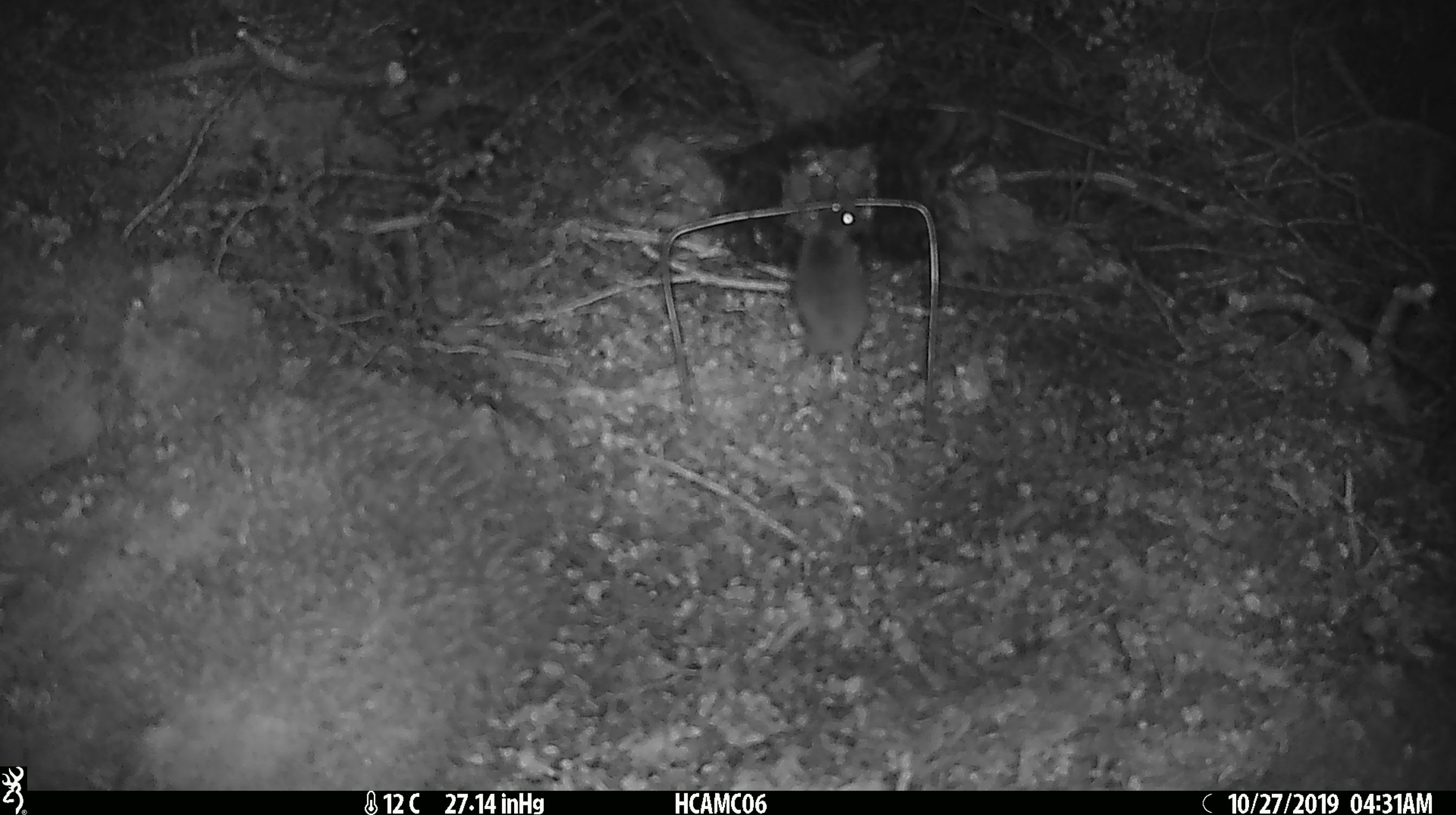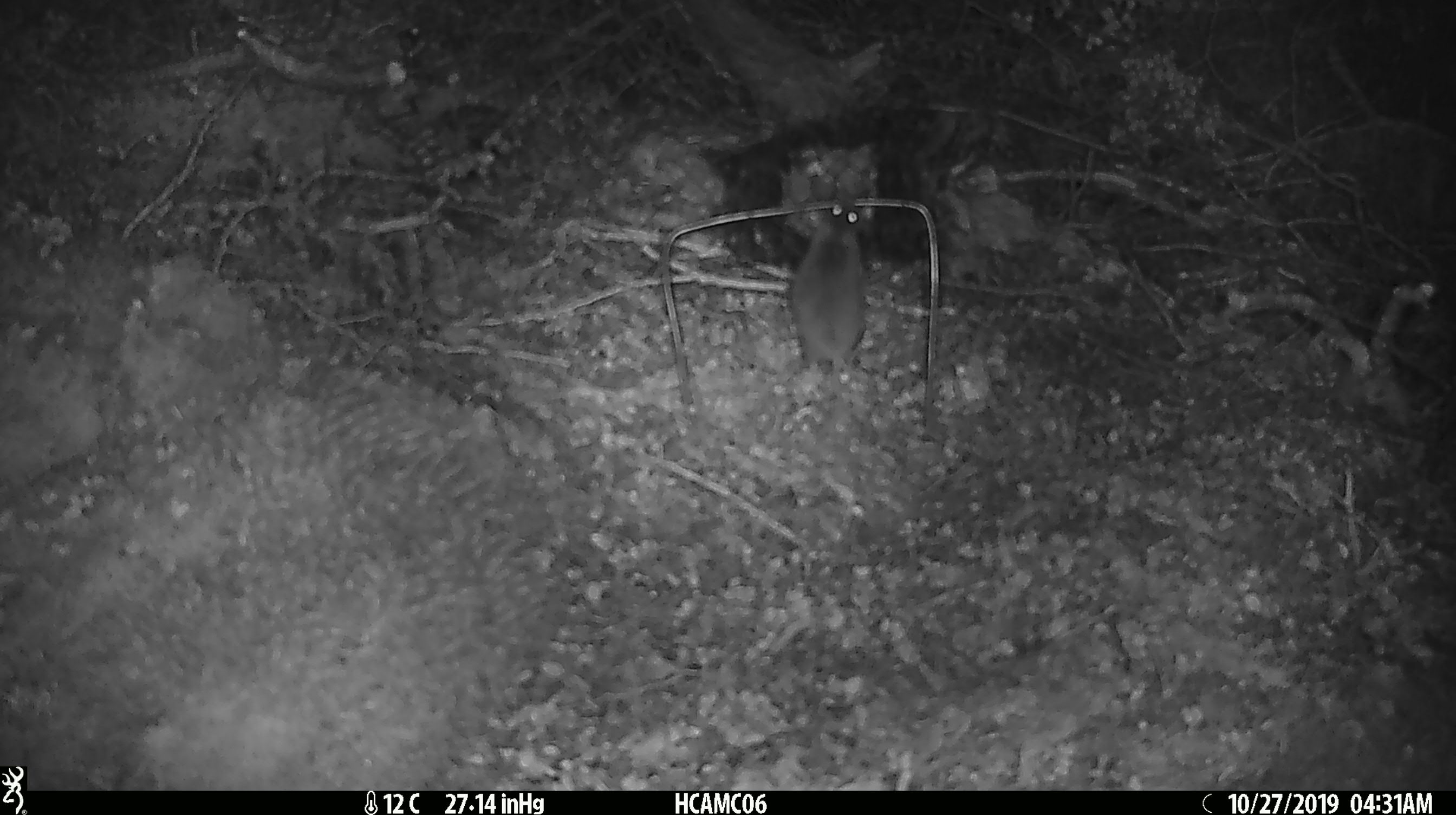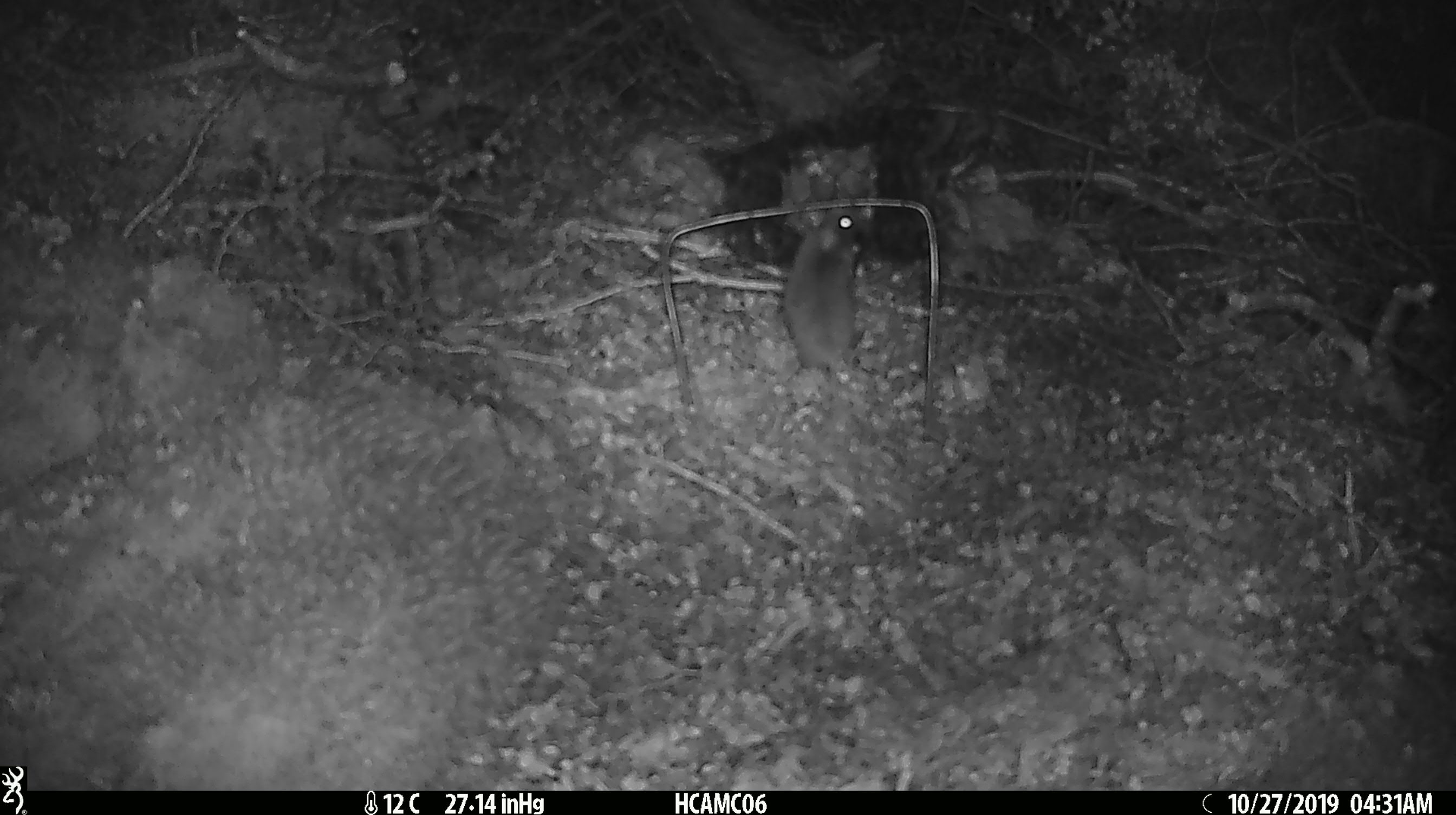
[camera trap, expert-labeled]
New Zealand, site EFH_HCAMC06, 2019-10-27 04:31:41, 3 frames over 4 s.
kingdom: Animalia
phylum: Chordata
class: Mammalia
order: Rodentia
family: Muridae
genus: Mus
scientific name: Mus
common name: mouse